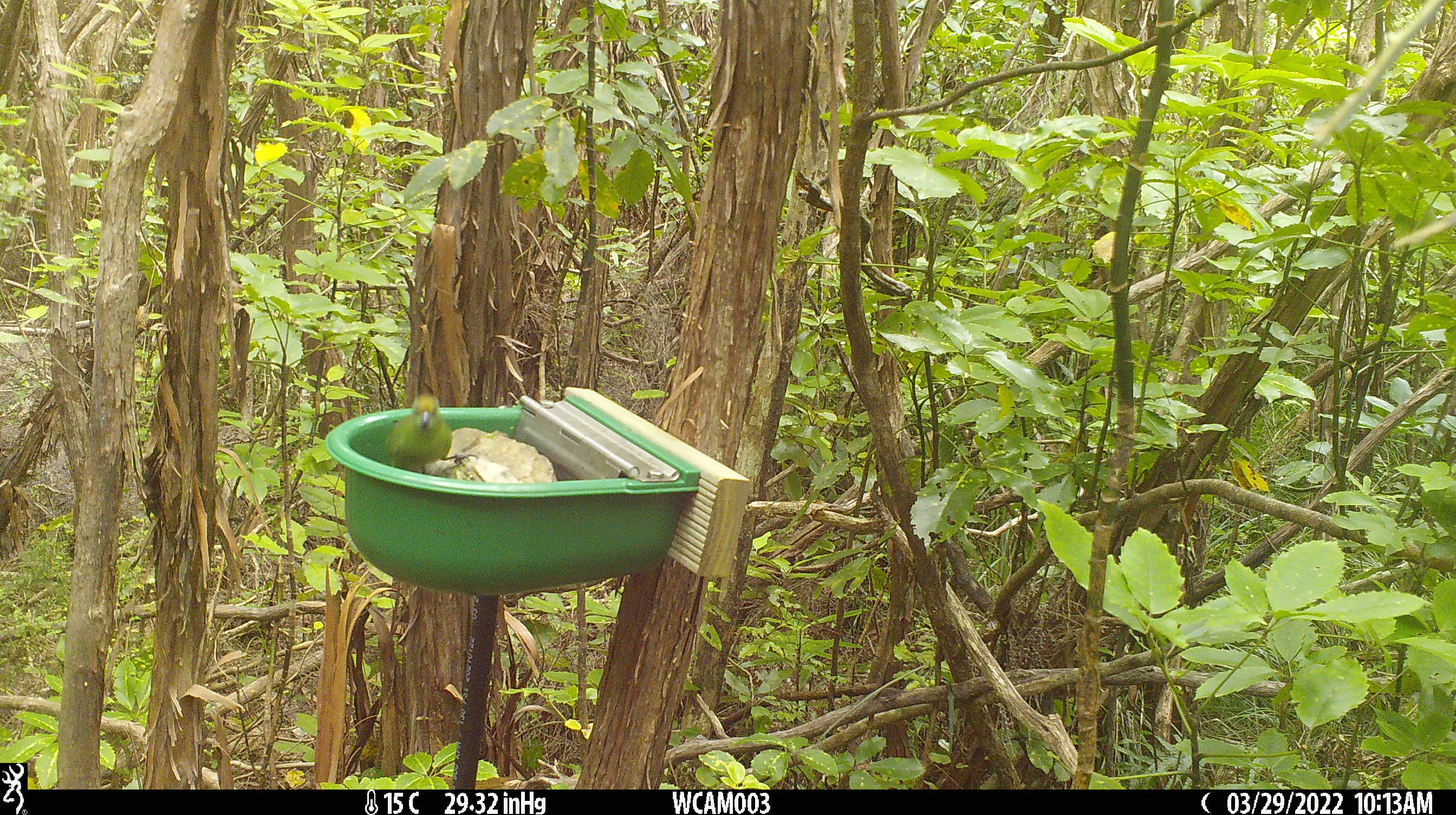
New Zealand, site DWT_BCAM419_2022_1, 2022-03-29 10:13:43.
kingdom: Animalia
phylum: Chordata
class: Aves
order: Psittaciformes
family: Psittaculidae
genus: Cyanoramphus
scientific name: Cyanoramphus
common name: parakeet